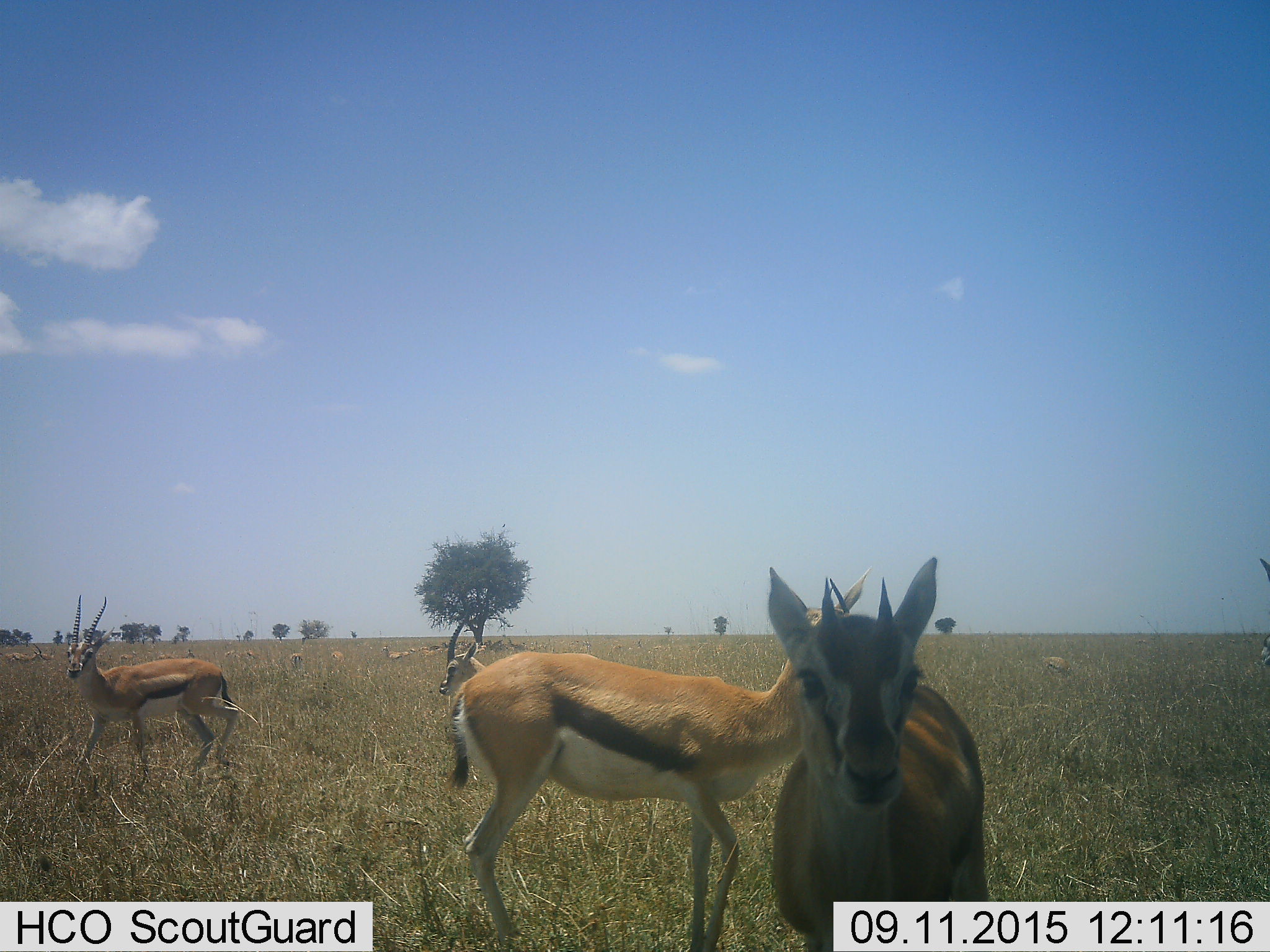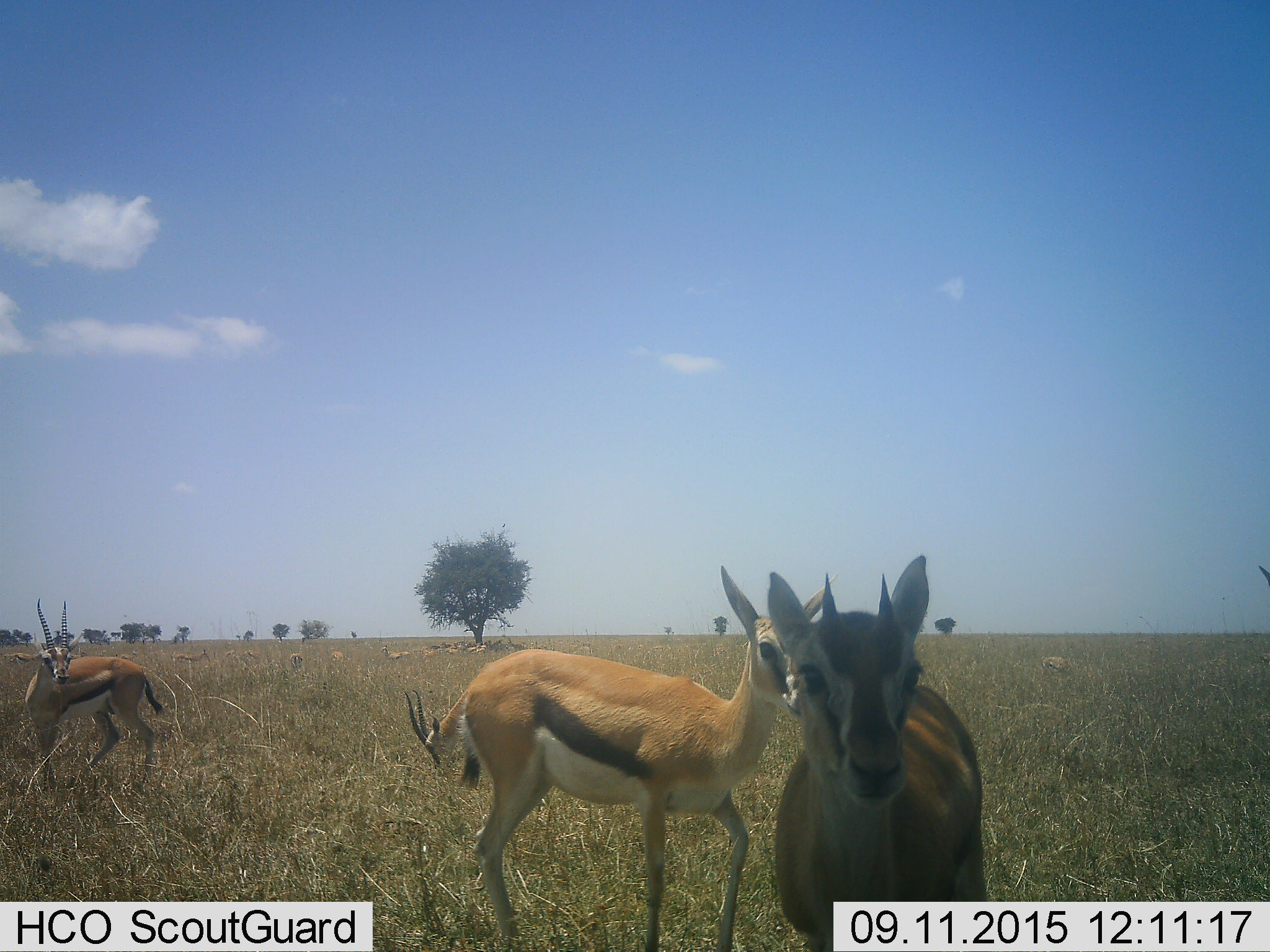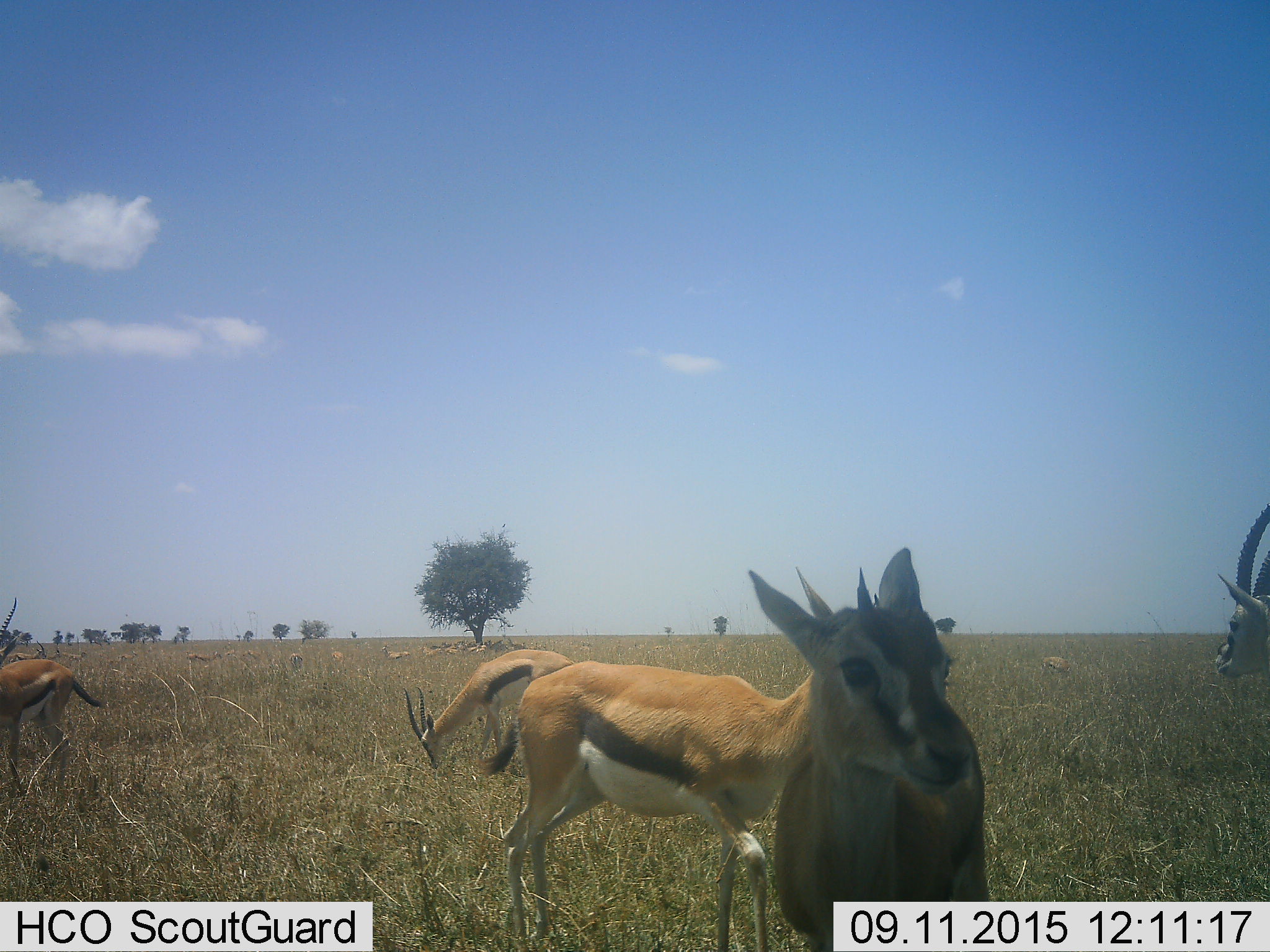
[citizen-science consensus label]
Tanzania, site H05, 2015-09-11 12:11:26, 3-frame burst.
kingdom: Animalia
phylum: Chordata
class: Mammalia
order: Artiodactyla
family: Bovidae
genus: Eudorcas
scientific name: Eudorcas thomsonii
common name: thomson's gazelle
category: gazellethomsons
Gazellethomsons (thomson's gazelle) (Eudorcas thomsonii), count 11-50. Behavior (volunteer vote fractions): standing 78%, resting 44%, moving 56%, interacting 0%. Young present (vote fraction): 11%. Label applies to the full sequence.